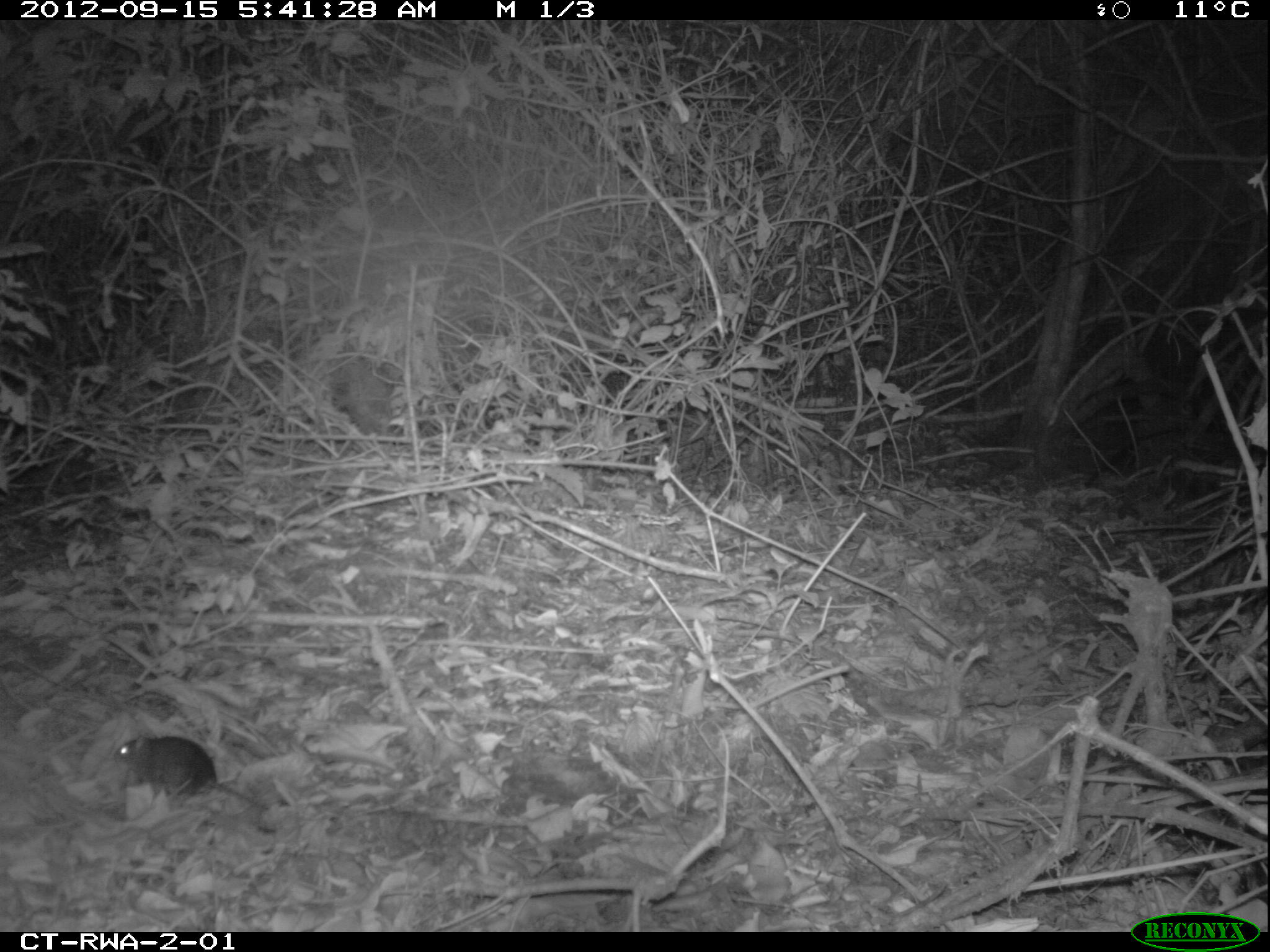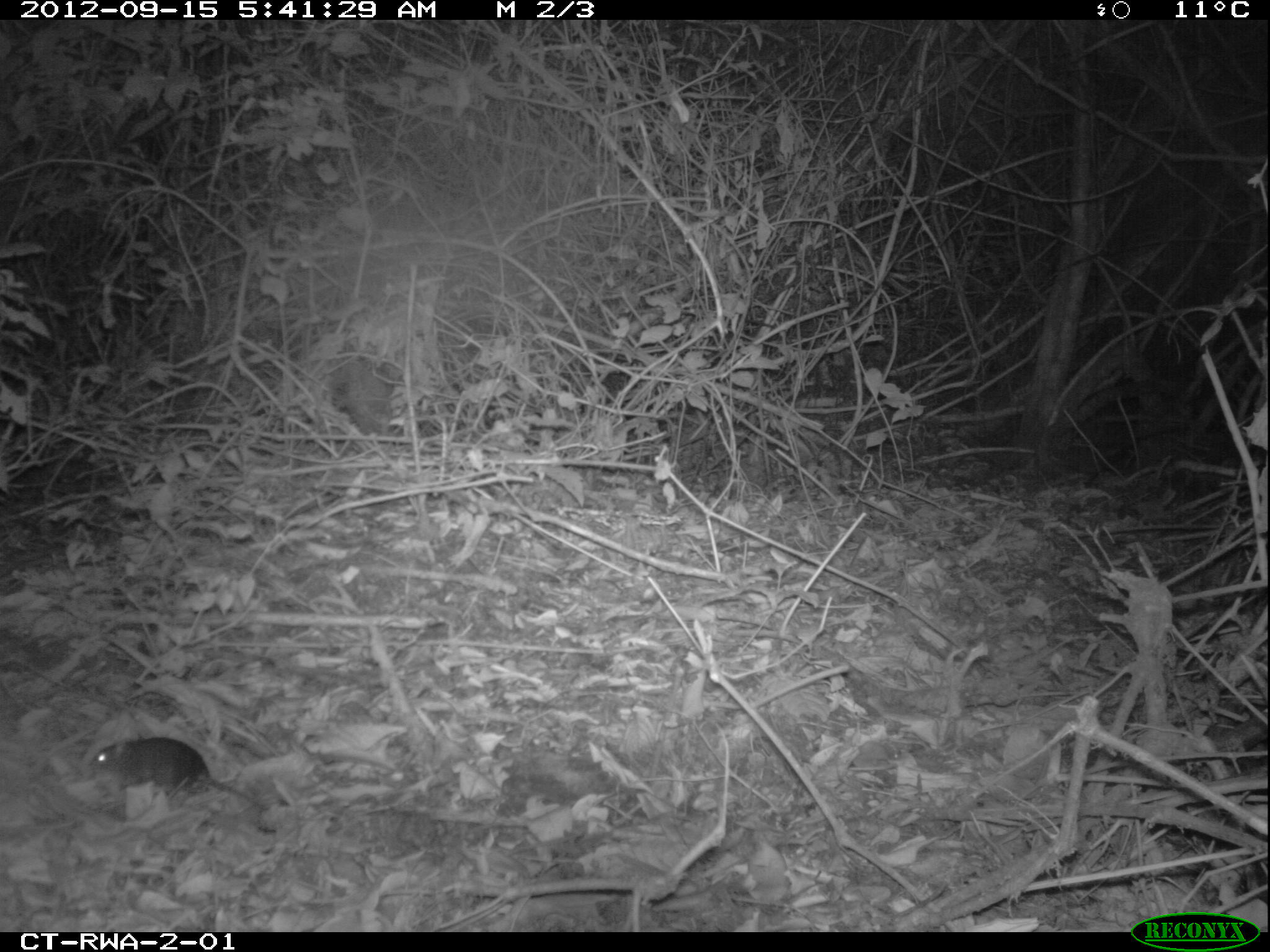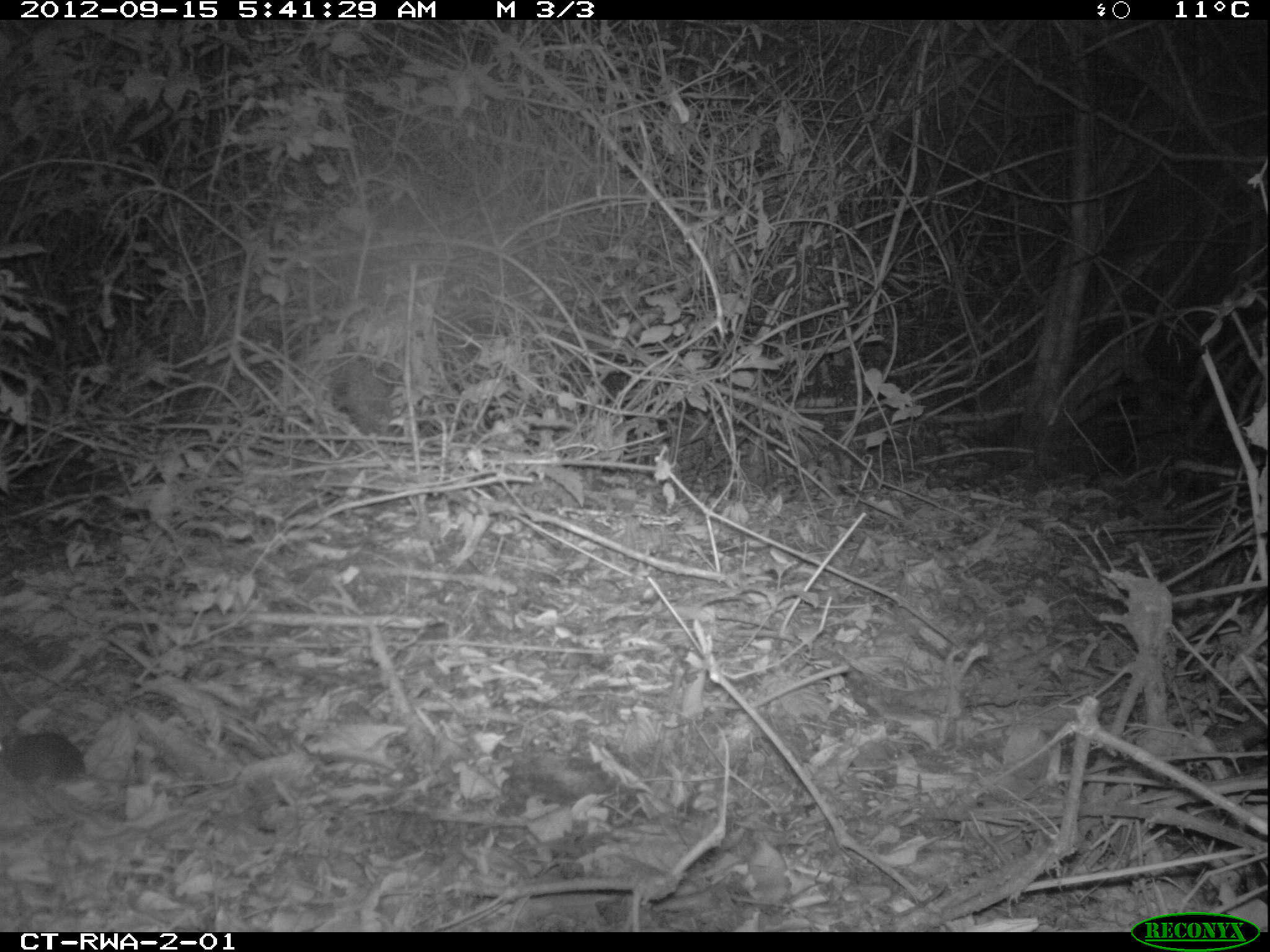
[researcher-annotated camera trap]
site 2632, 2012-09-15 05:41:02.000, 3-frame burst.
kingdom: Animalia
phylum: Chordata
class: Mammalia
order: Rodentia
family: Nesomyidae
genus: Cricetomys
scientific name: Cricetomys gambianus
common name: african giant pouched rat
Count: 1.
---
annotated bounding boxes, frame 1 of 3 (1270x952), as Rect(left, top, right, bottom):
cricetomys gambianus: Rect(111, 732, 271, 808)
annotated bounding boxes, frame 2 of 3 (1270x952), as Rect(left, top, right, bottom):
cricetomys gambianus: Rect(88, 734, 264, 809)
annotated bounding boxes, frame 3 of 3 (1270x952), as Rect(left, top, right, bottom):
cricetomys gambianus: Rect(0, 731, 127, 786)